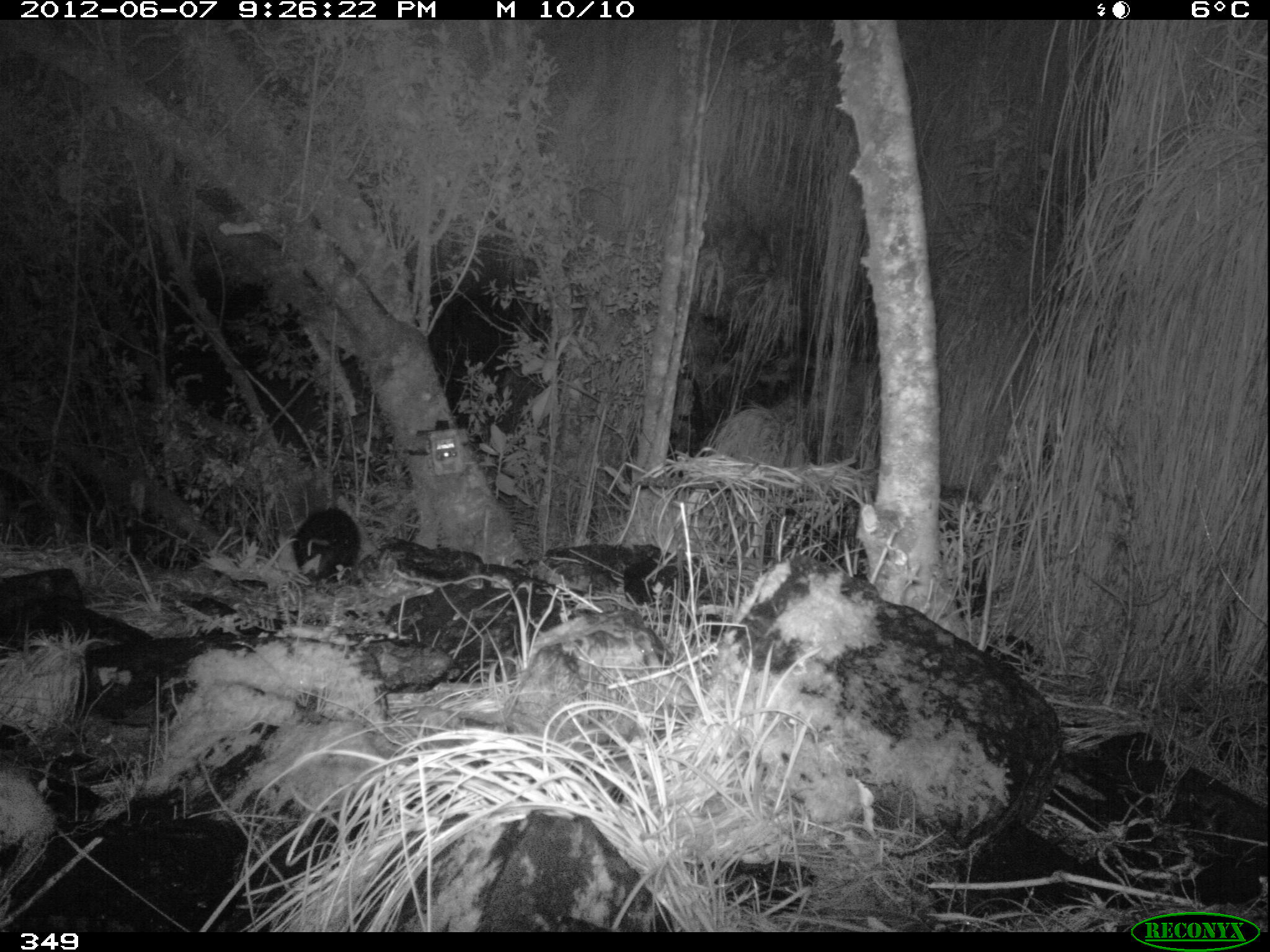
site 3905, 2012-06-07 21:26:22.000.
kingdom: Animalia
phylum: Chordata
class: Mammalia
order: Didelphimorphia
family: Didelphidae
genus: Didelphis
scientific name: Didelphis pernigra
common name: andean white-eared opossum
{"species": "Didelphis pernigra (andean white-eared opossum)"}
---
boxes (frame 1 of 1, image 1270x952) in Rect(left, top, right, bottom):
didelphis pernigra: Rect(290, 505, 362, 583)